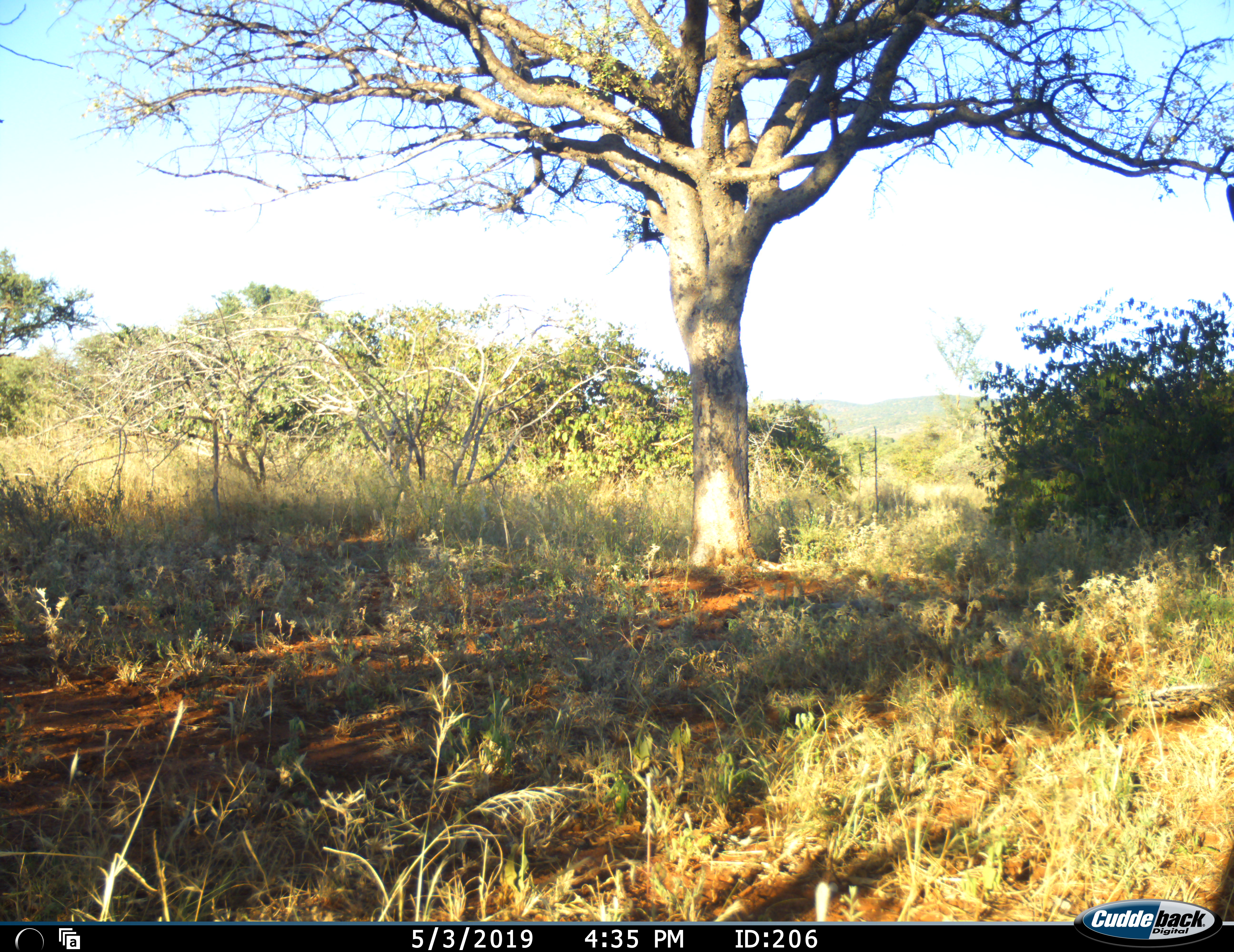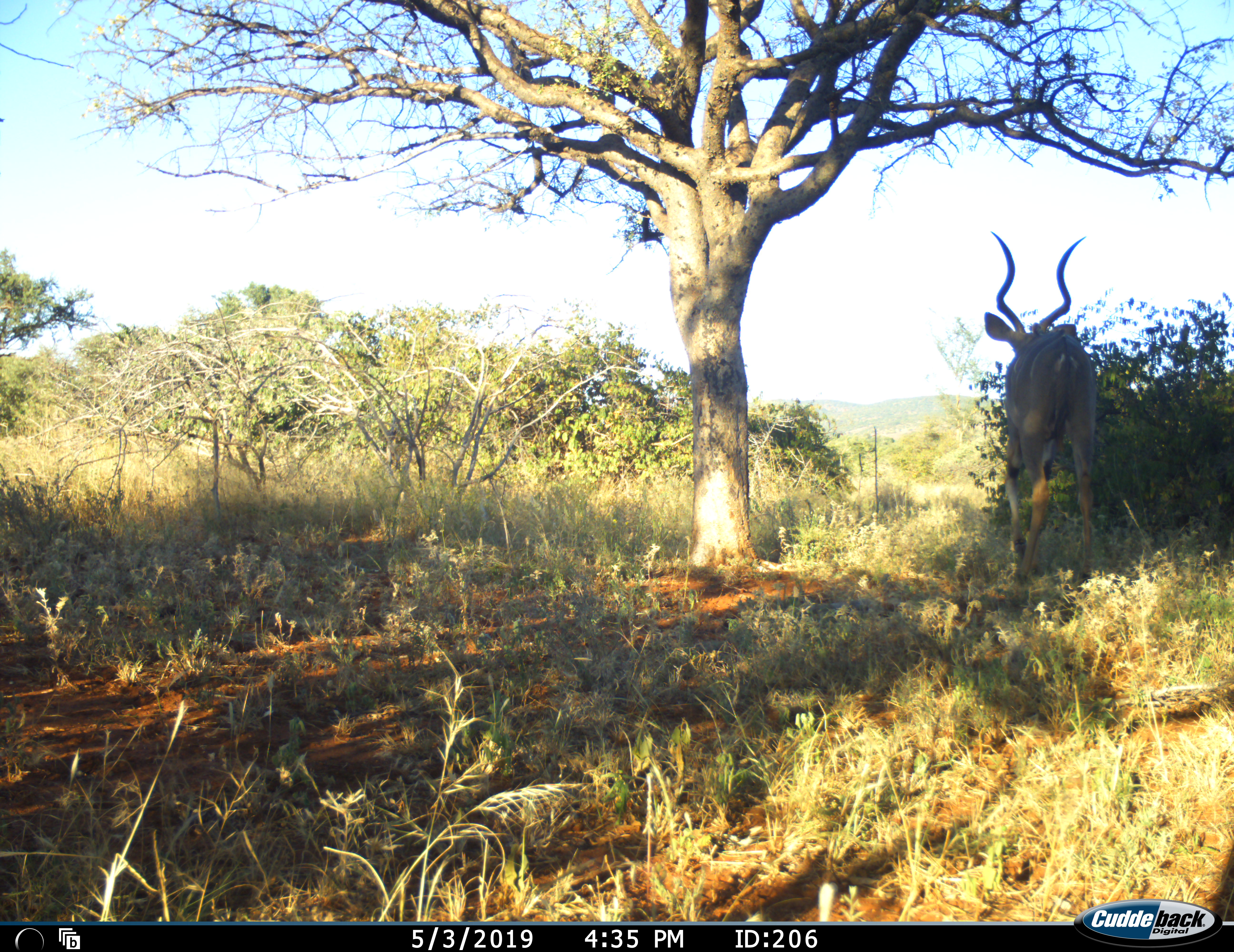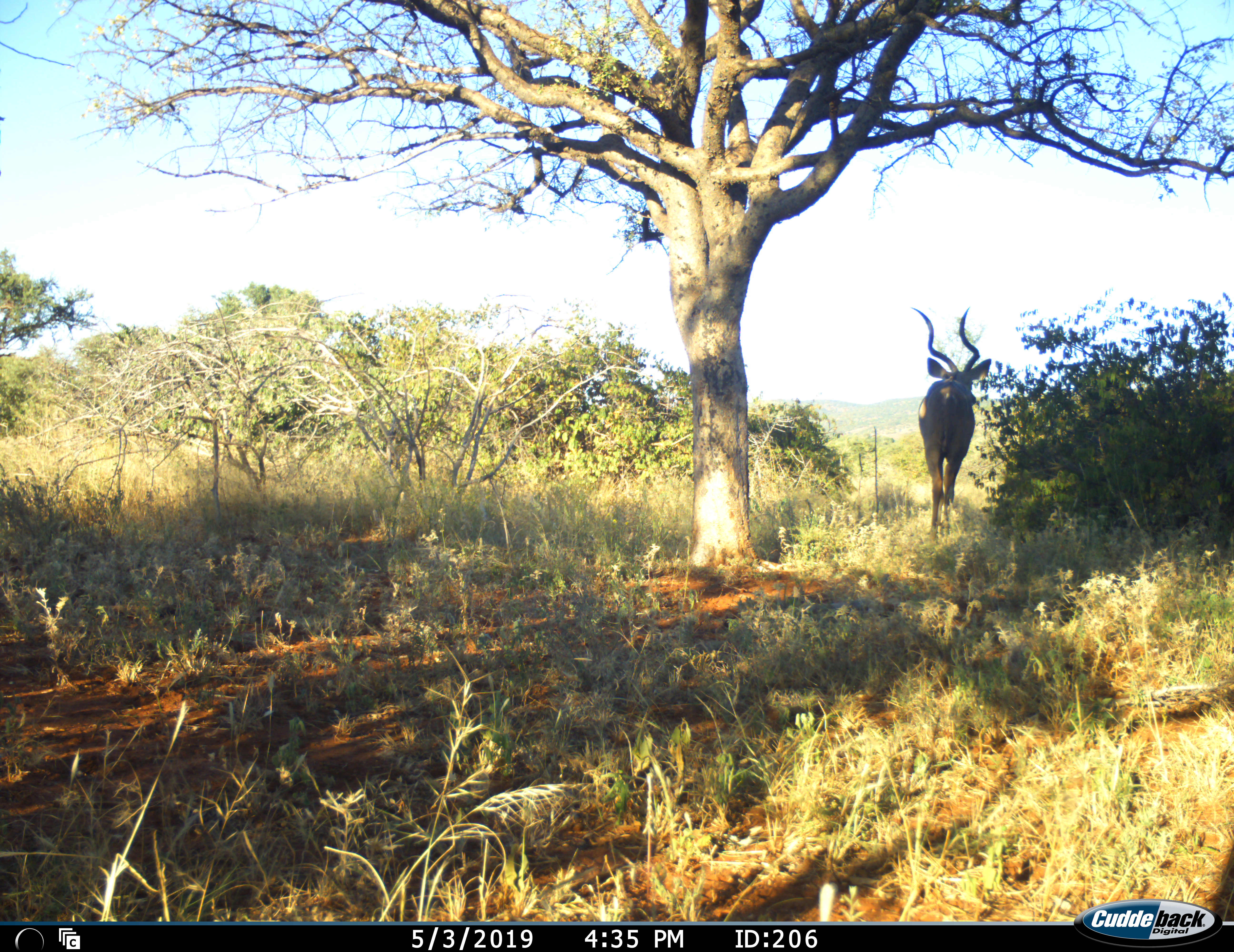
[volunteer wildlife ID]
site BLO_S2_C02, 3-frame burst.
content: unidentified animal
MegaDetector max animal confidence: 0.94